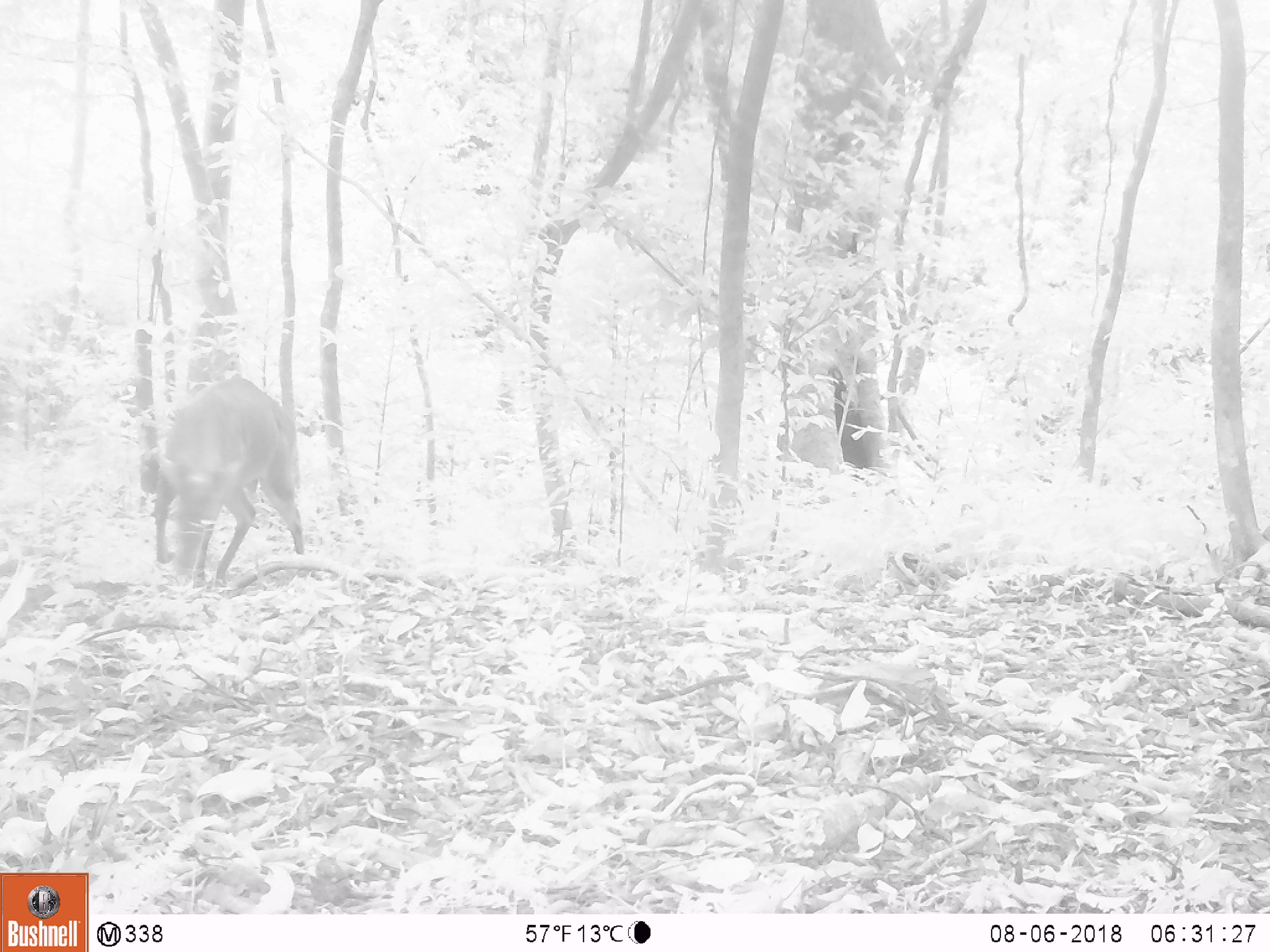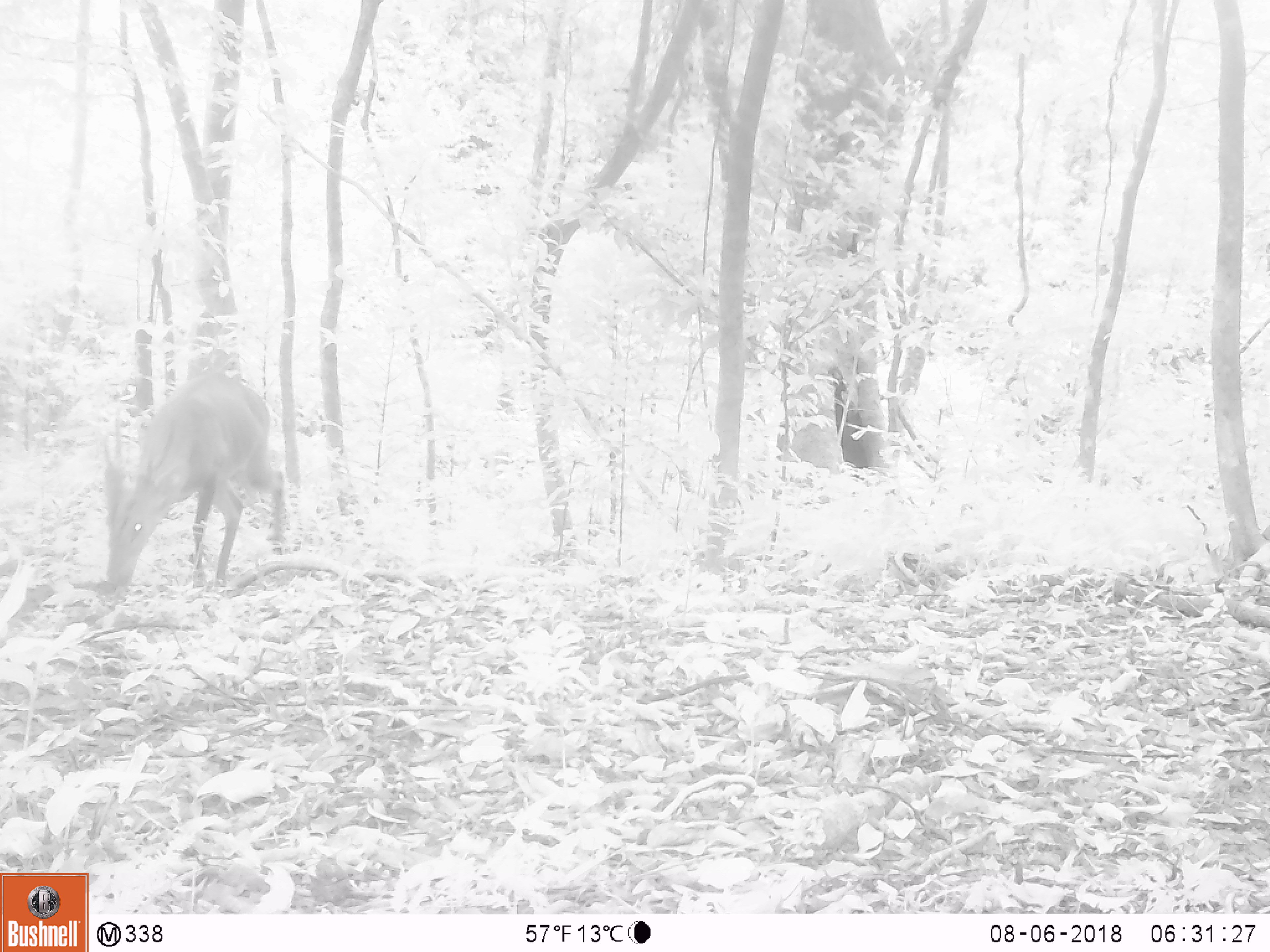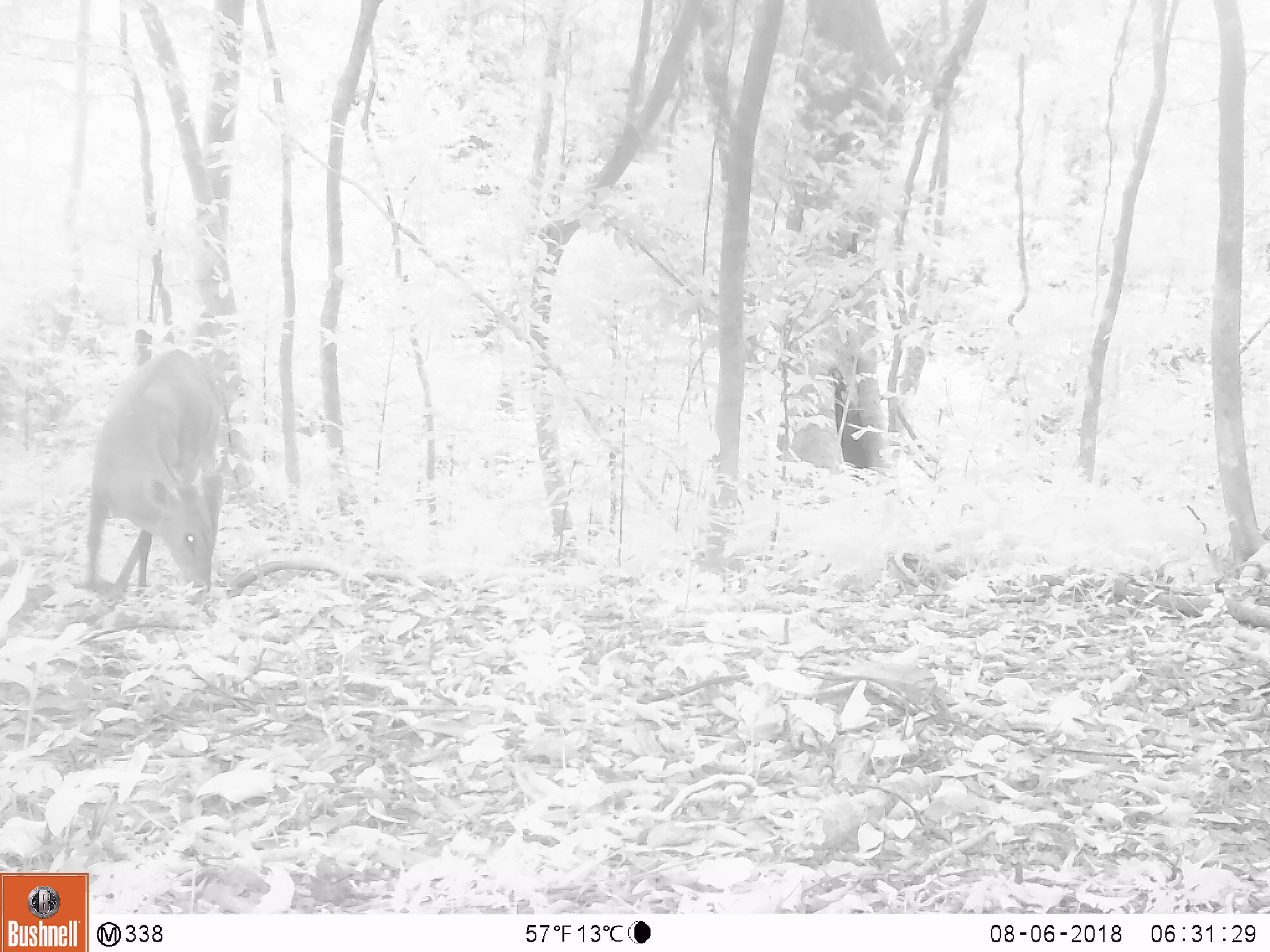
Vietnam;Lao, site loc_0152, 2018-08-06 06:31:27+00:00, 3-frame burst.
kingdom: Animalia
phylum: Chordata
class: Mammalia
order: Artiodactyla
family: Cervidae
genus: Muntiacus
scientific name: Muntiacus vuquangensis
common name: large-antlered muntjac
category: large antlered muntjac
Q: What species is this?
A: Large antlered muntjac (large-antlered muntjac) (Muntiacus vuquangensis).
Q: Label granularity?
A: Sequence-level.